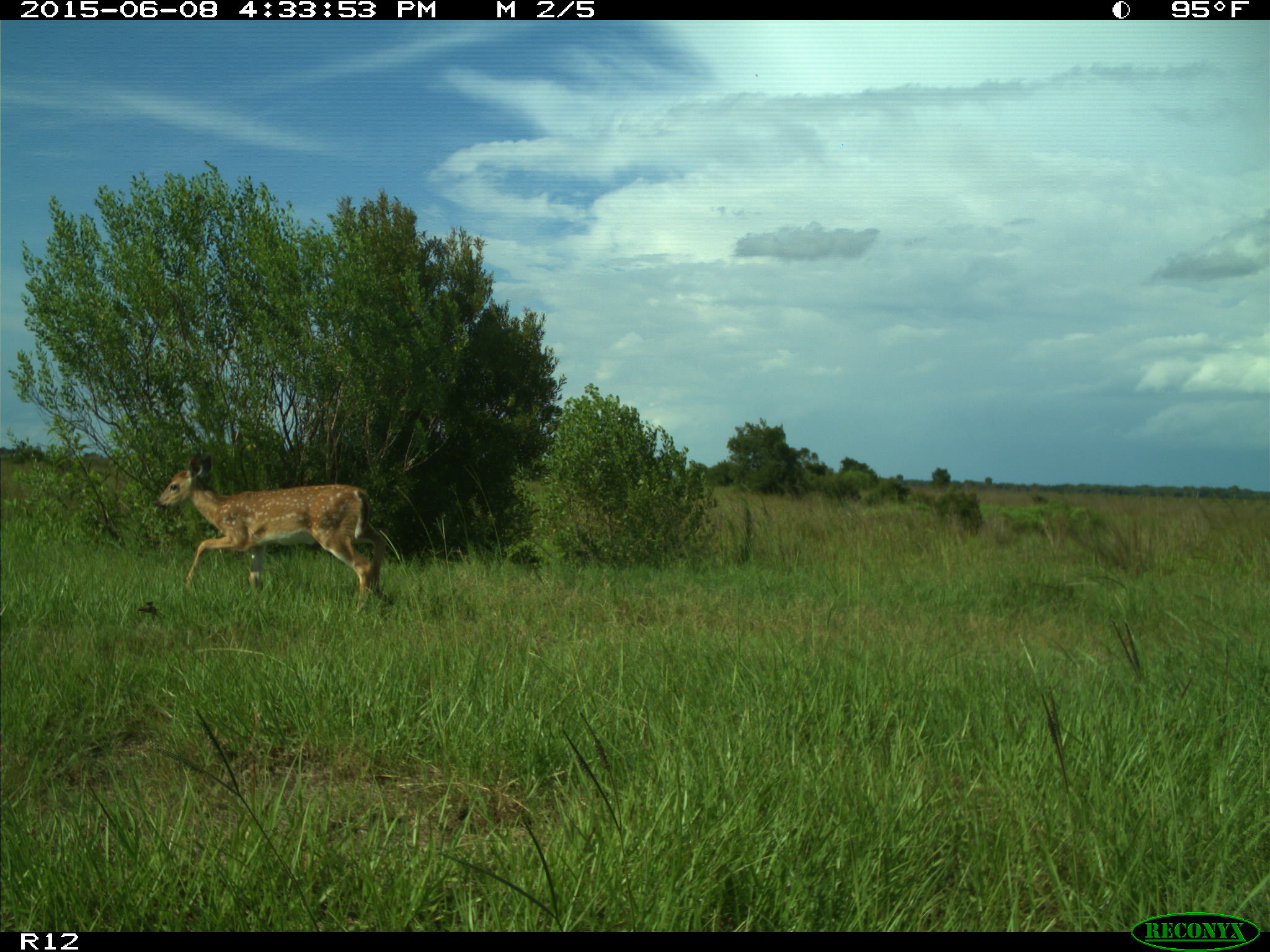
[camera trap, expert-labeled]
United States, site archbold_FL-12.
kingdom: Animalia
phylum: Chordata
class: Mammalia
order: Artiodactyla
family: Cervidae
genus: Odocoileus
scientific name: Odocoileus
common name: deer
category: unidentified deer